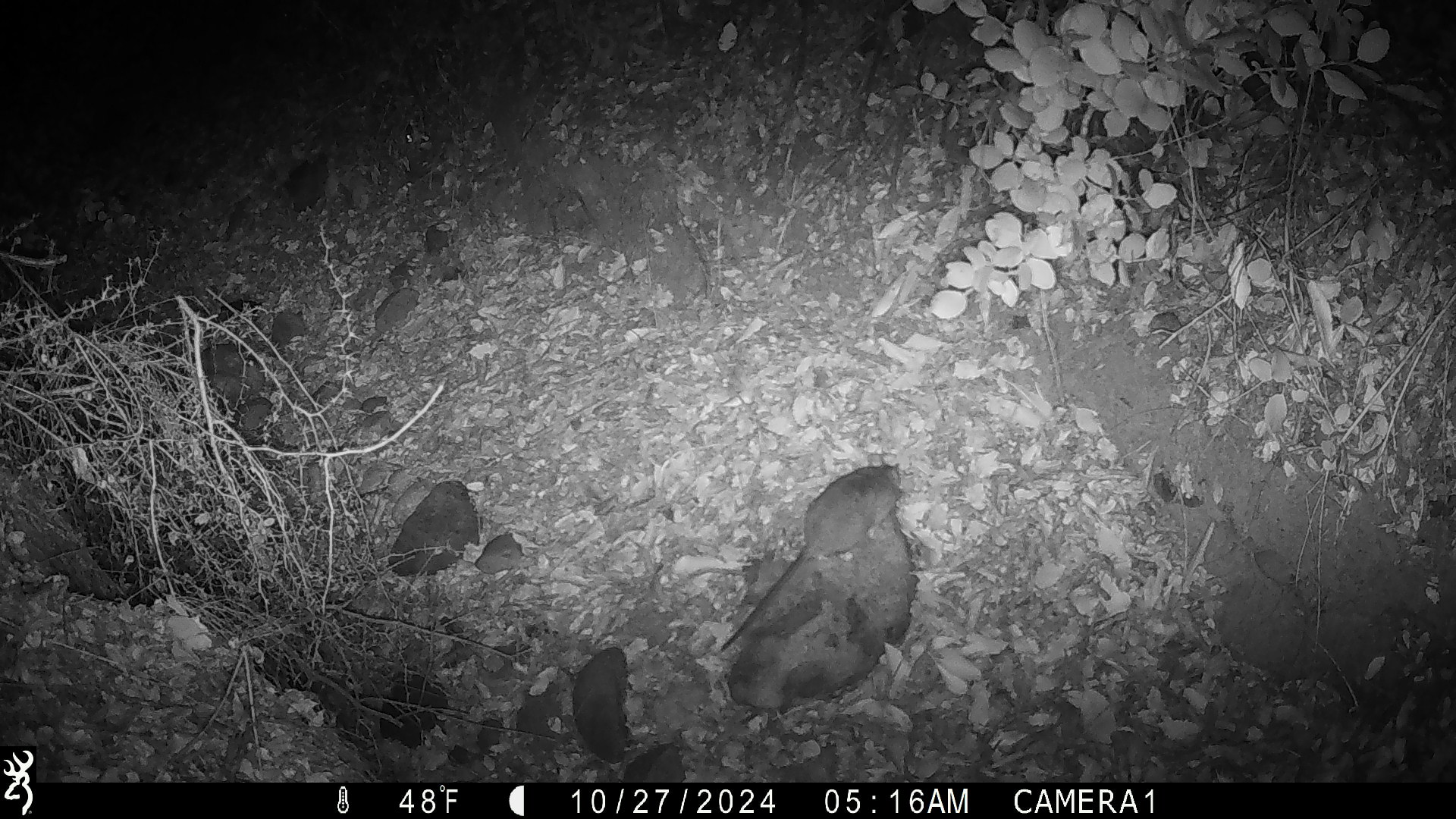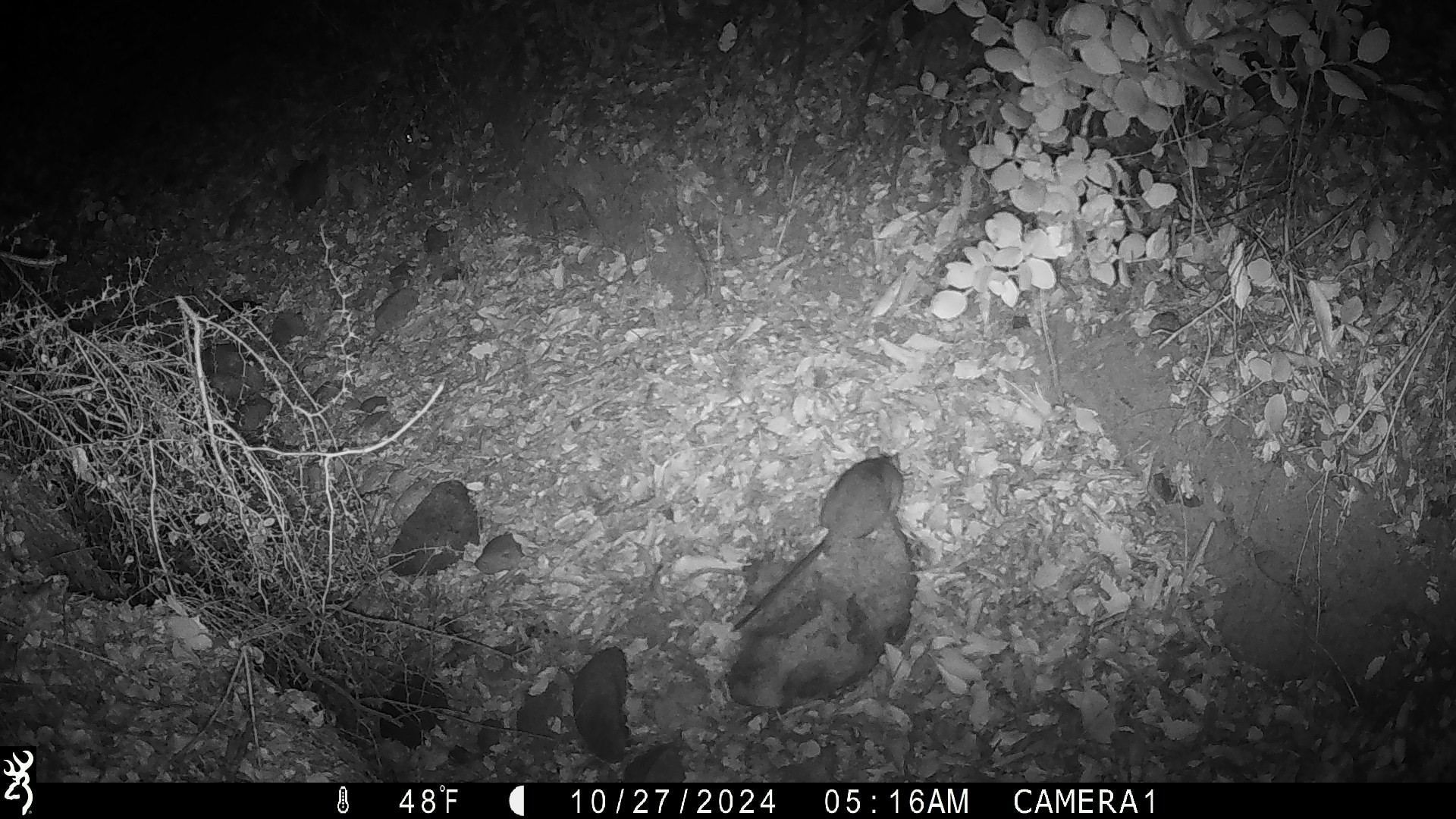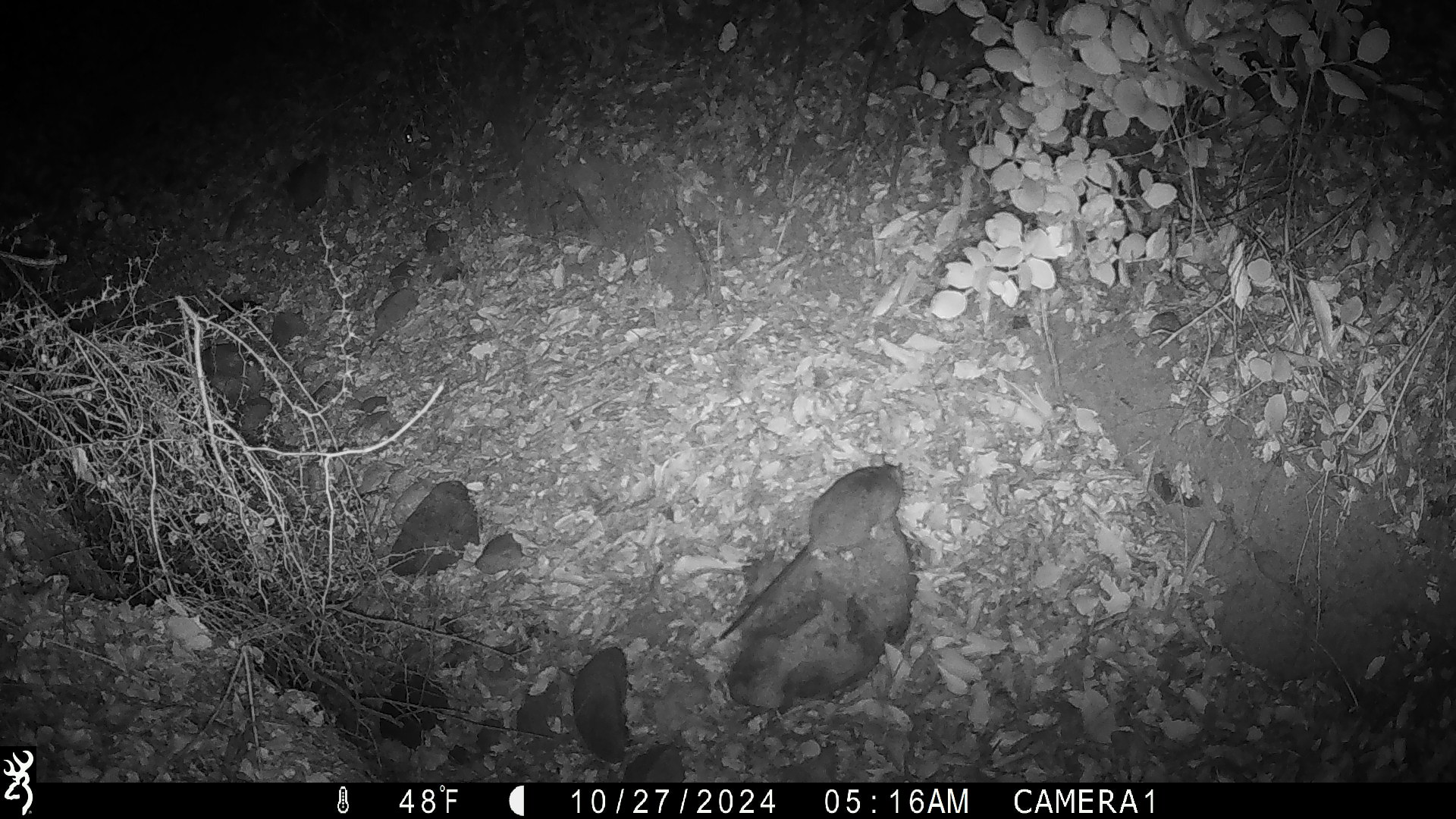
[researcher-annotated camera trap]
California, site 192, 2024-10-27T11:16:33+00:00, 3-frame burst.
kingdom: Animalia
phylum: Chordata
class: Mammalia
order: Rodentia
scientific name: Rodentia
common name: mouse or rat